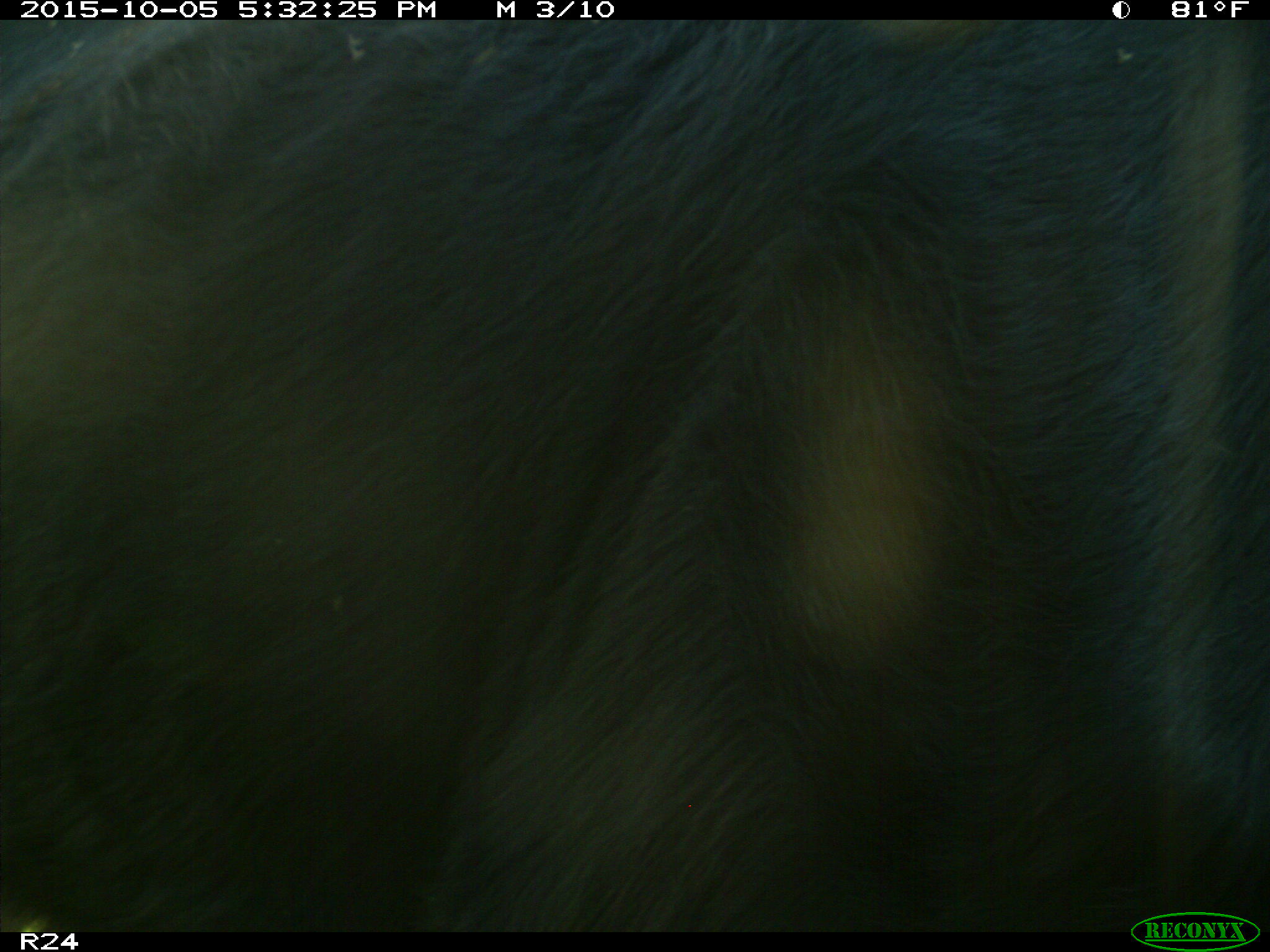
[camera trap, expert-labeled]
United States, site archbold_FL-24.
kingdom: Animalia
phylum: Chordata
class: Mammalia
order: Artiodactyla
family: Bovidae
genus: Bos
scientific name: Bos taurus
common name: domestic cow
Bos taurus (domestic cow).